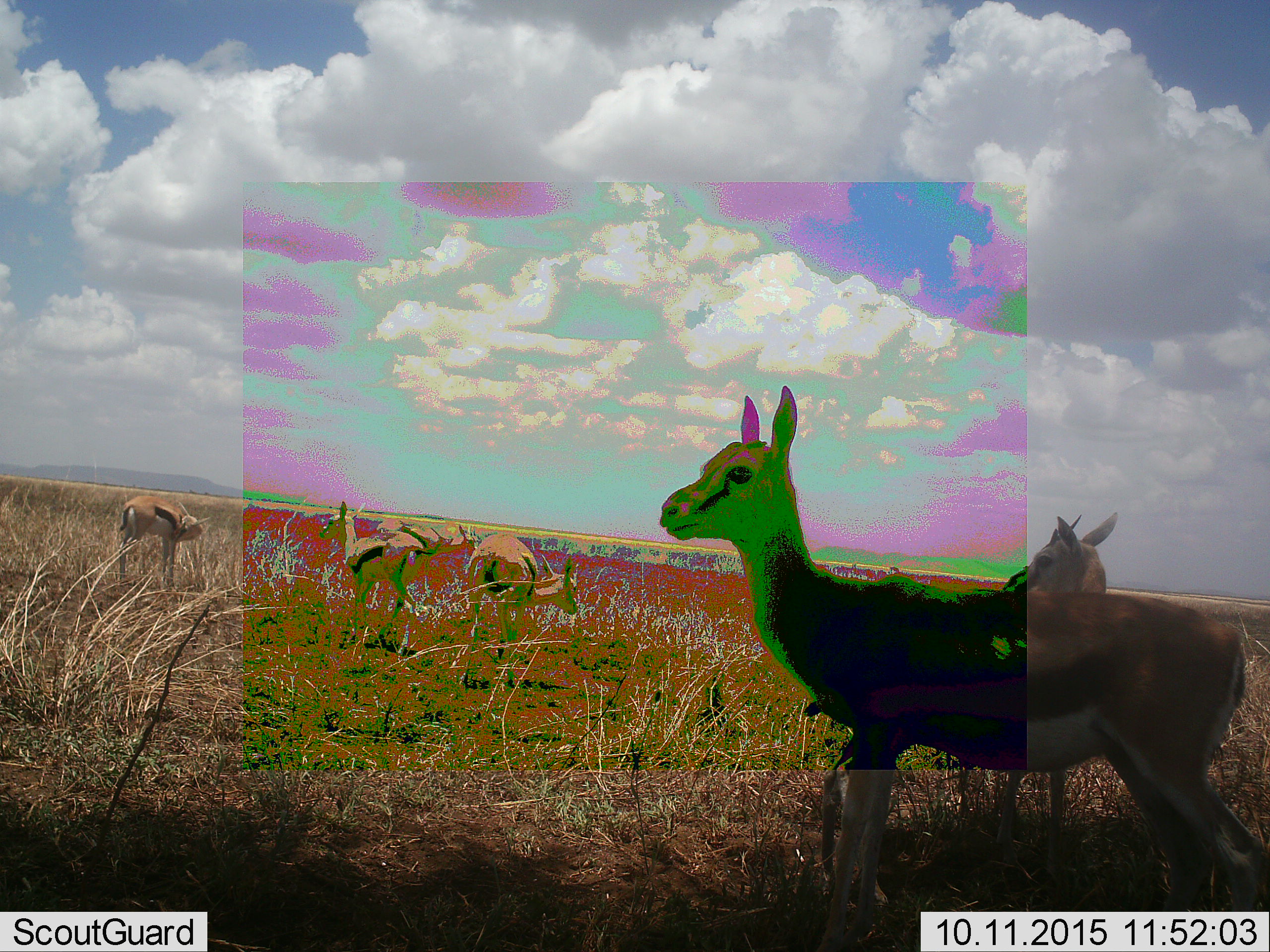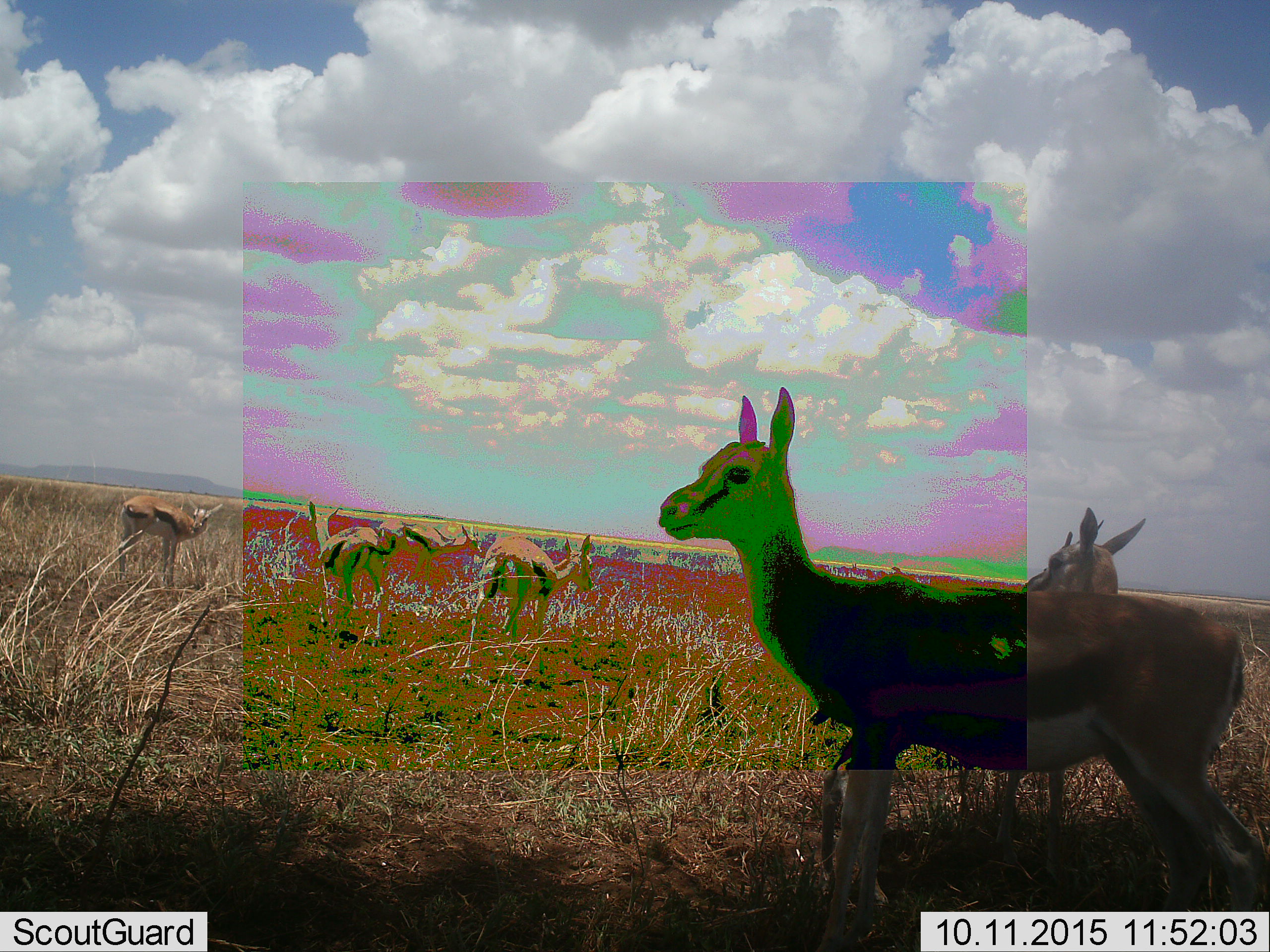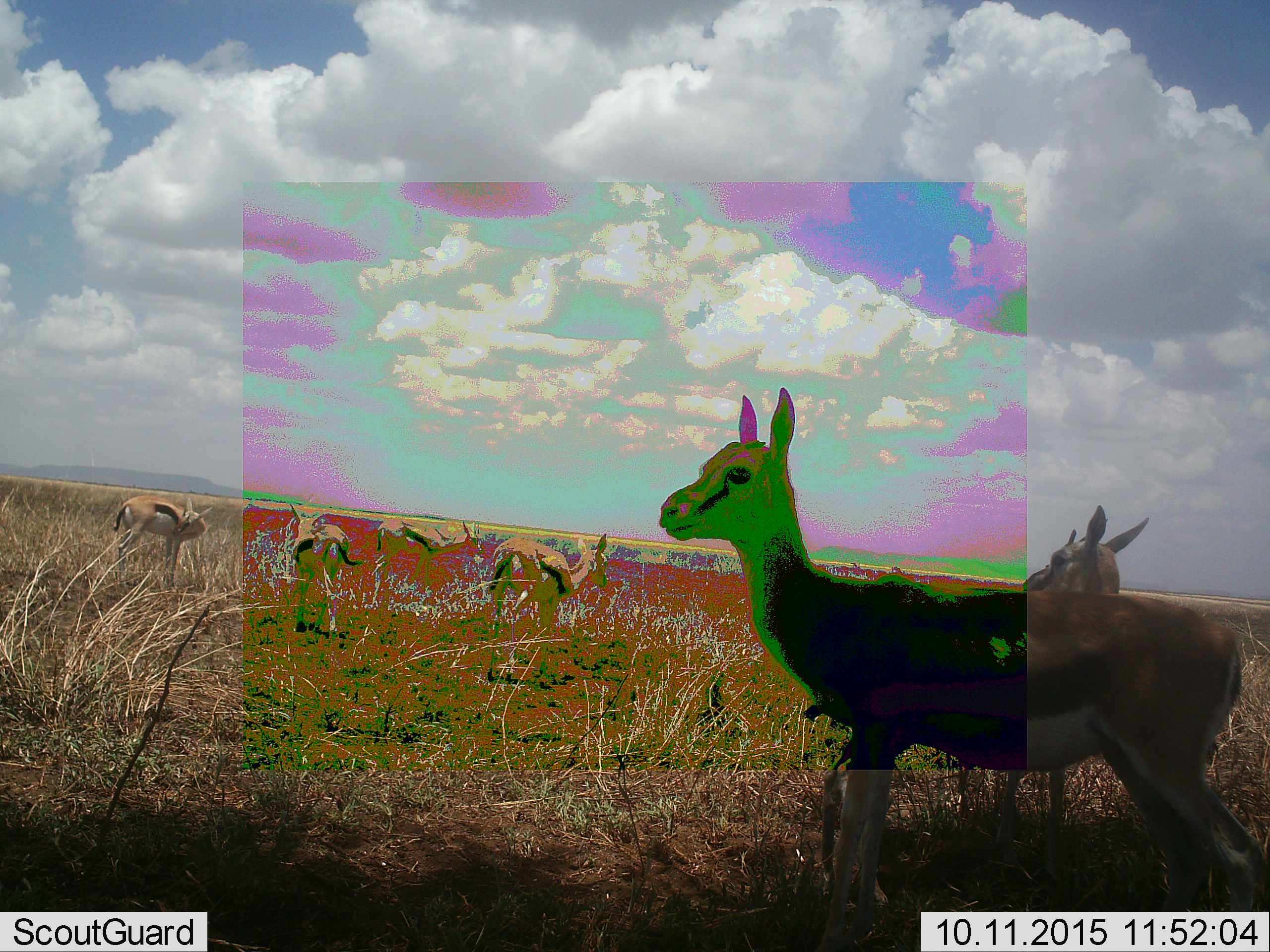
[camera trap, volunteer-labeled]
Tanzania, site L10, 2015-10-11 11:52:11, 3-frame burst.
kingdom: Animalia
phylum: Chordata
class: Mammalia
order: Artiodactyla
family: Bovidae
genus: Eudorcas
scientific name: Eudorcas thomsonii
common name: thomson's gazelle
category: gazellethomsons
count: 7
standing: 88%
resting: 0%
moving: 50%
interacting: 12%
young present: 12%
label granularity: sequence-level